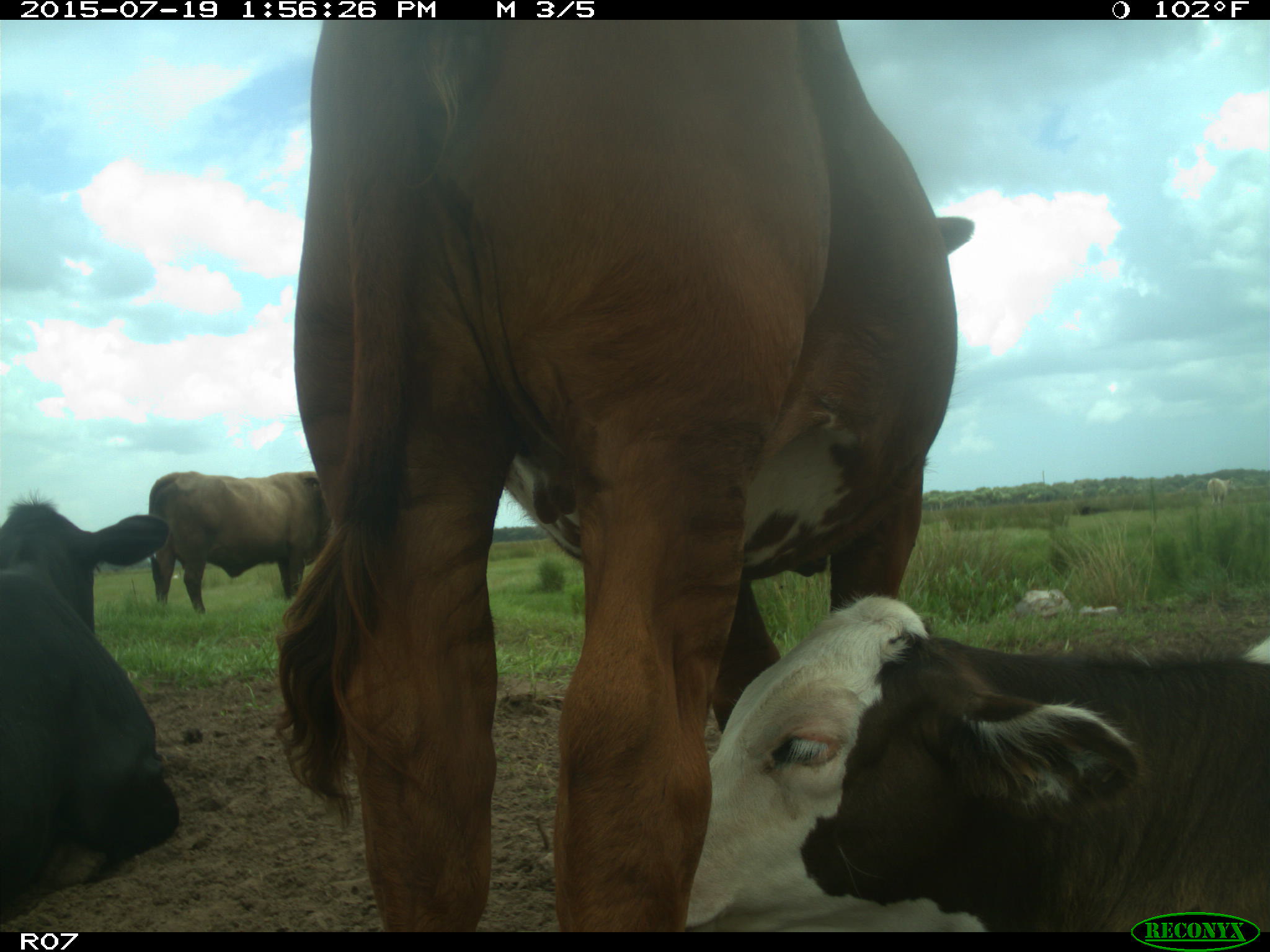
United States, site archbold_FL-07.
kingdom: Animalia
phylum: Chordata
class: Mammalia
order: Artiodactyla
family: Bovidae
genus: Bos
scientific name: Bos taurus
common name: domestic cow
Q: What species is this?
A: Bos taurus (domestic cow).